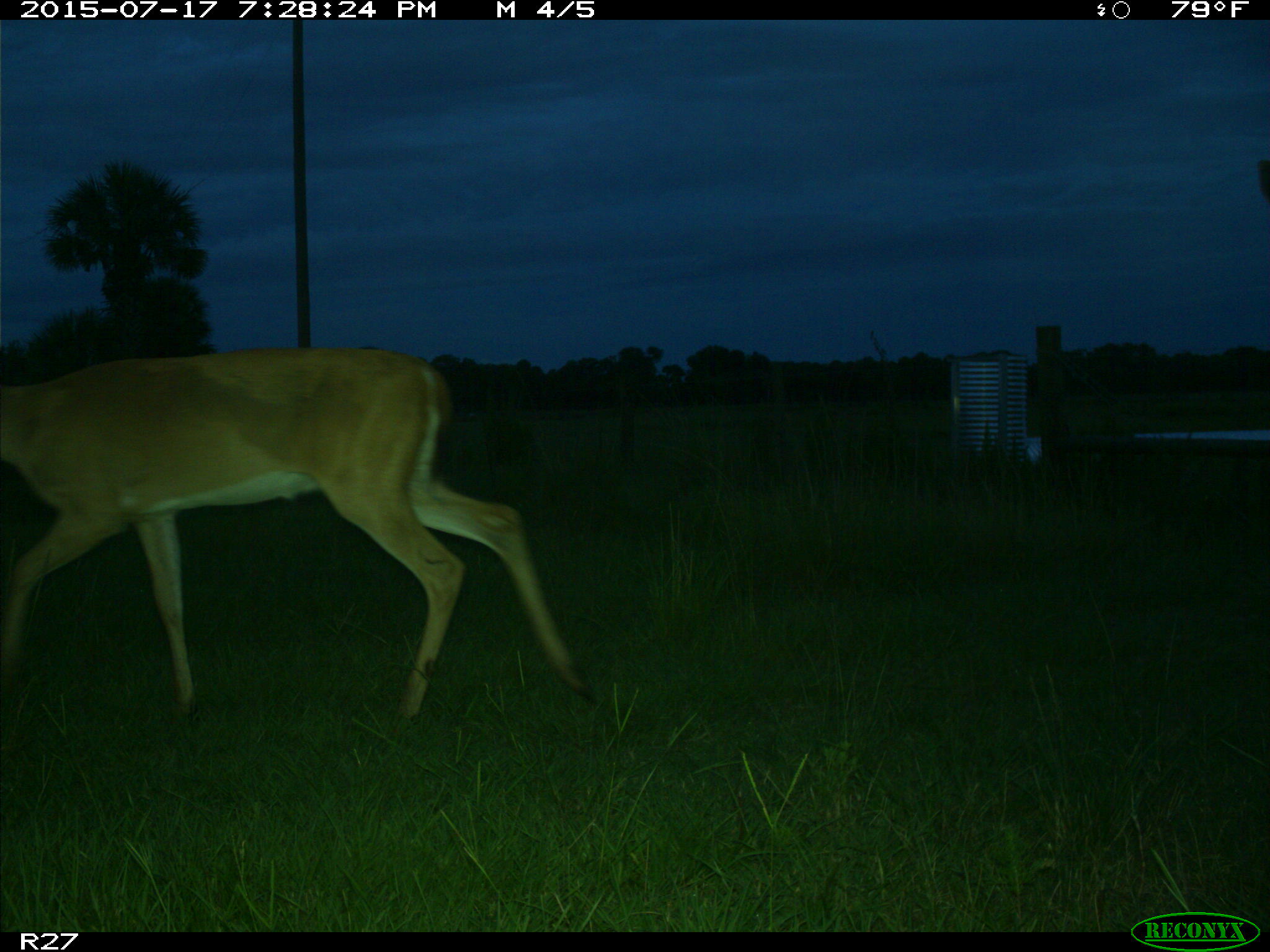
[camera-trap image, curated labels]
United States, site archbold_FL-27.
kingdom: Animalia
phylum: Chordata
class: Mammalia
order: Artiodactyla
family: Cervidae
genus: Odocoileus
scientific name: Odocoileus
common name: deer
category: unidentified deer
Unidentified deer (deer) (Odocoileus).